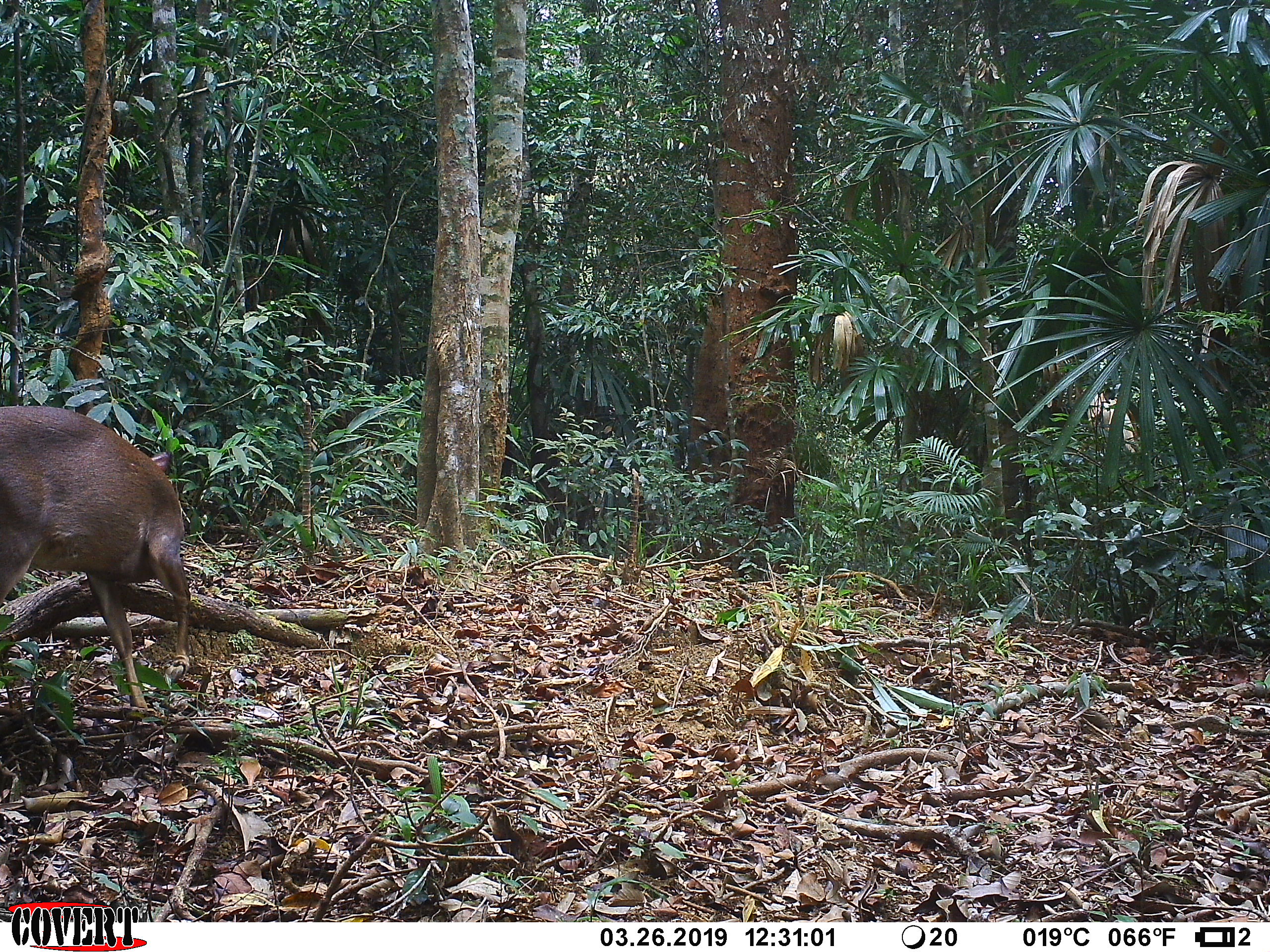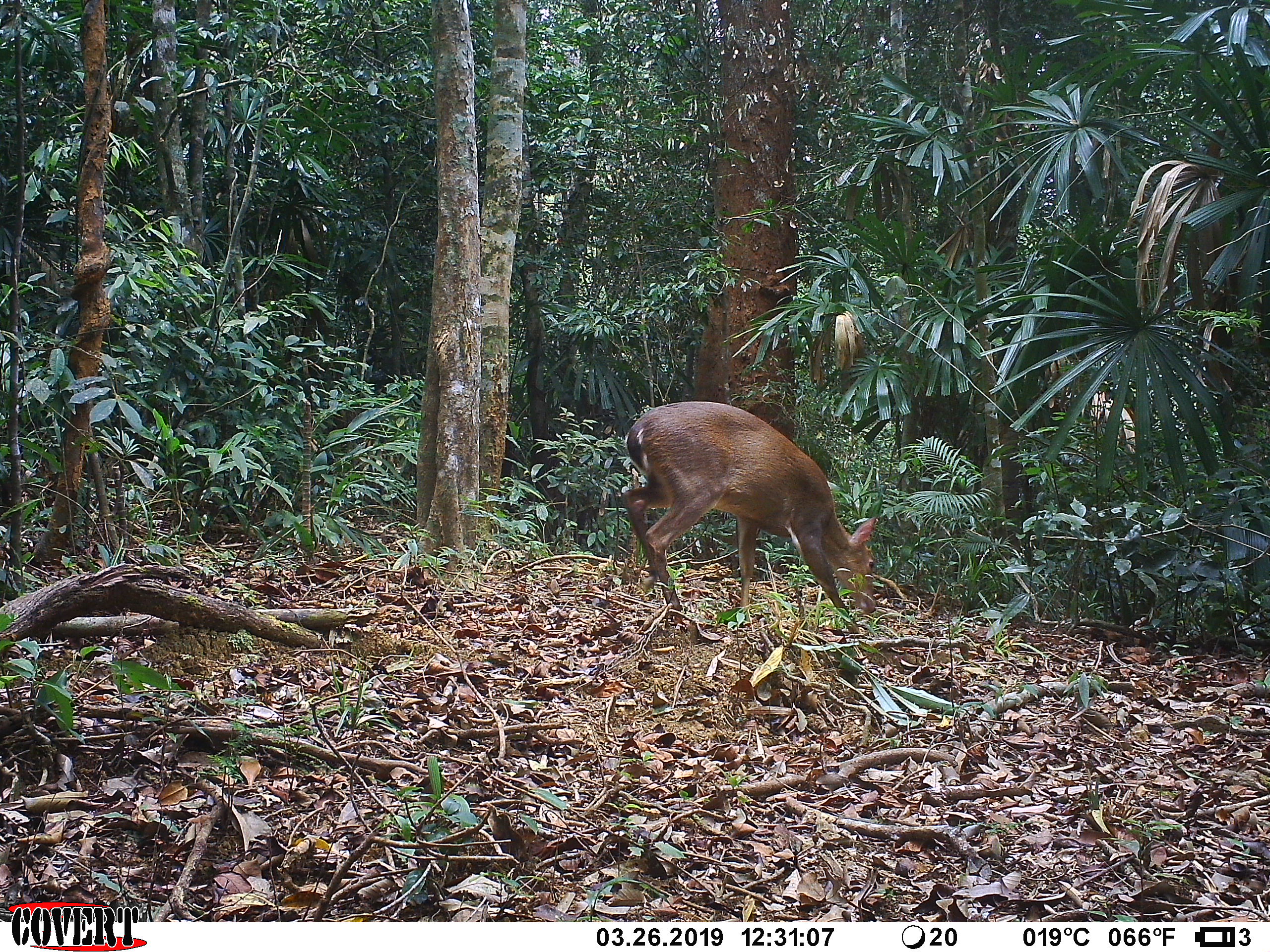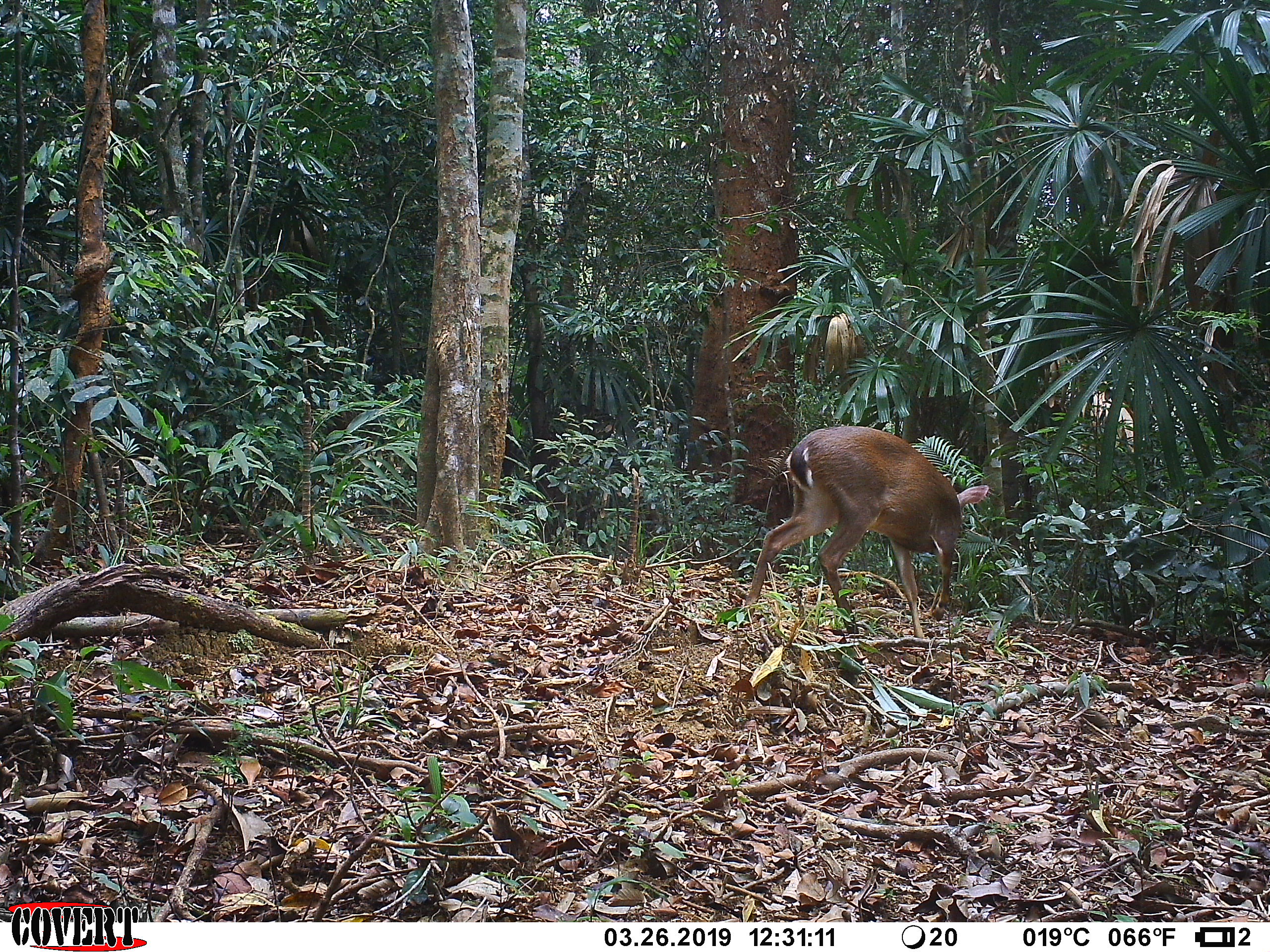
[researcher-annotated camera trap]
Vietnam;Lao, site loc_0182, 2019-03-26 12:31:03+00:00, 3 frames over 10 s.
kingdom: Animalia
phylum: Chordata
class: Mammalia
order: Artiodactyla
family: Cervidae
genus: Muntiacus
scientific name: Muntiacus vuquangensis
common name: large-antlered muntjac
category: large antlered muntjac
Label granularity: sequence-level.